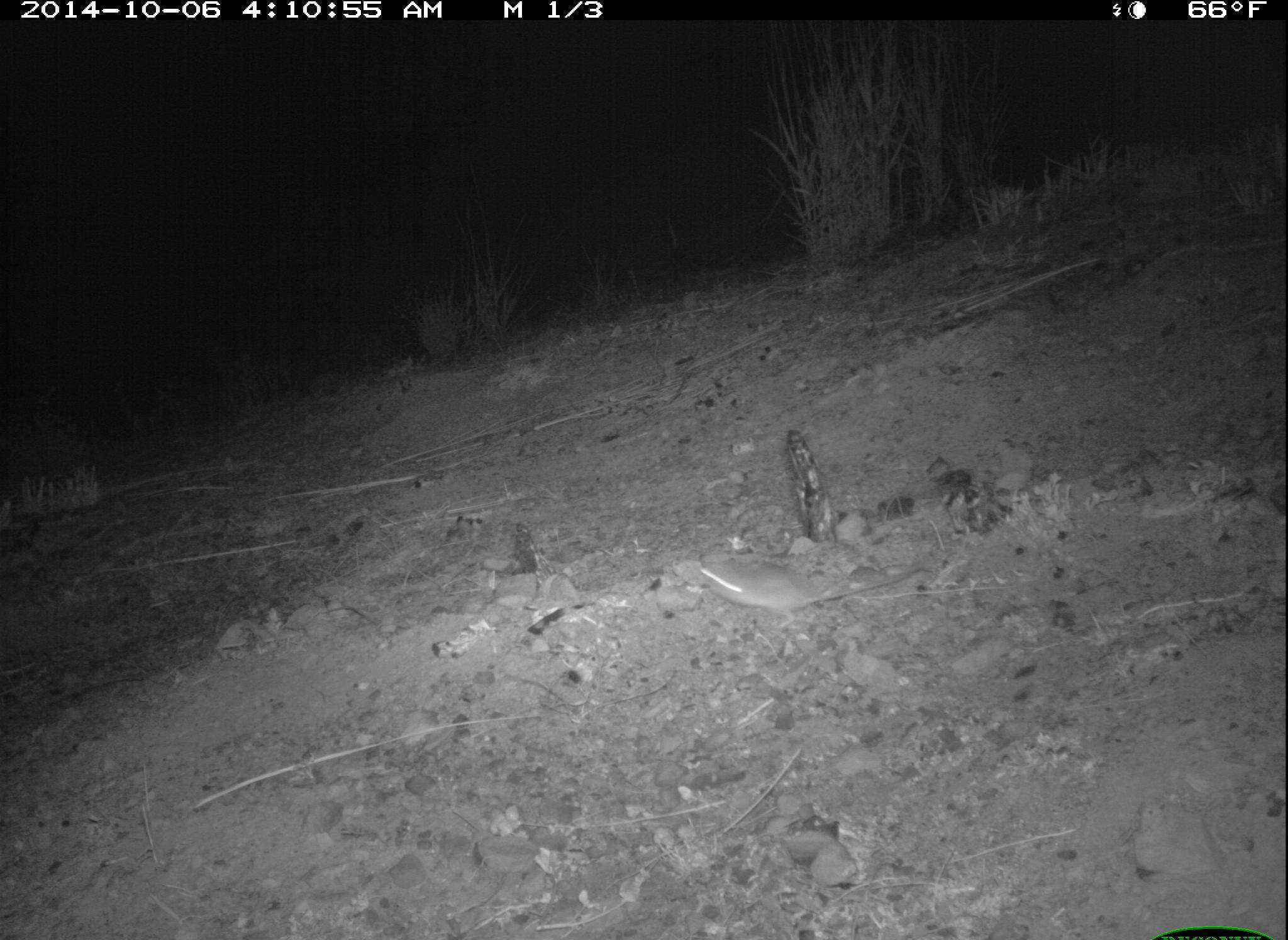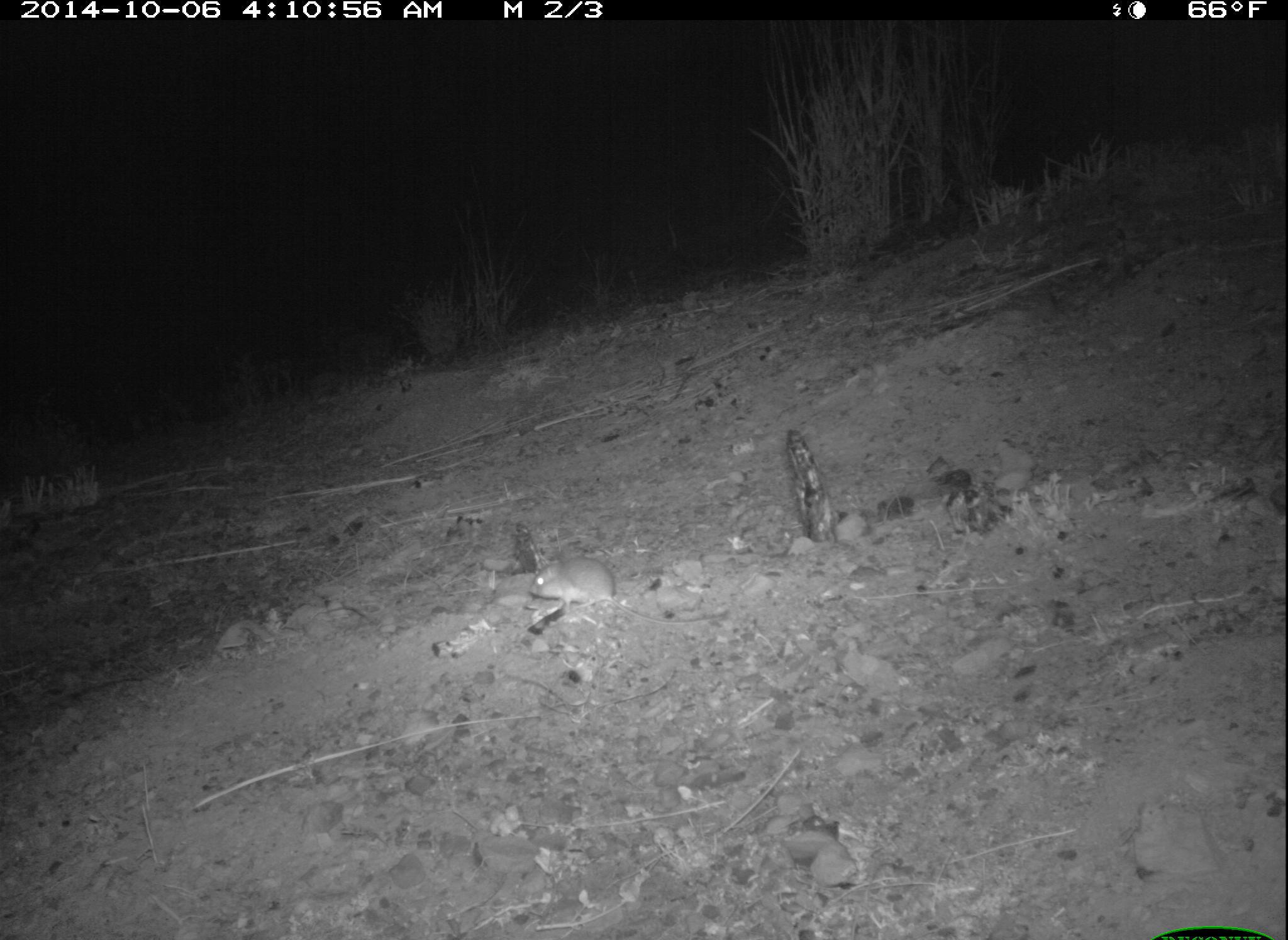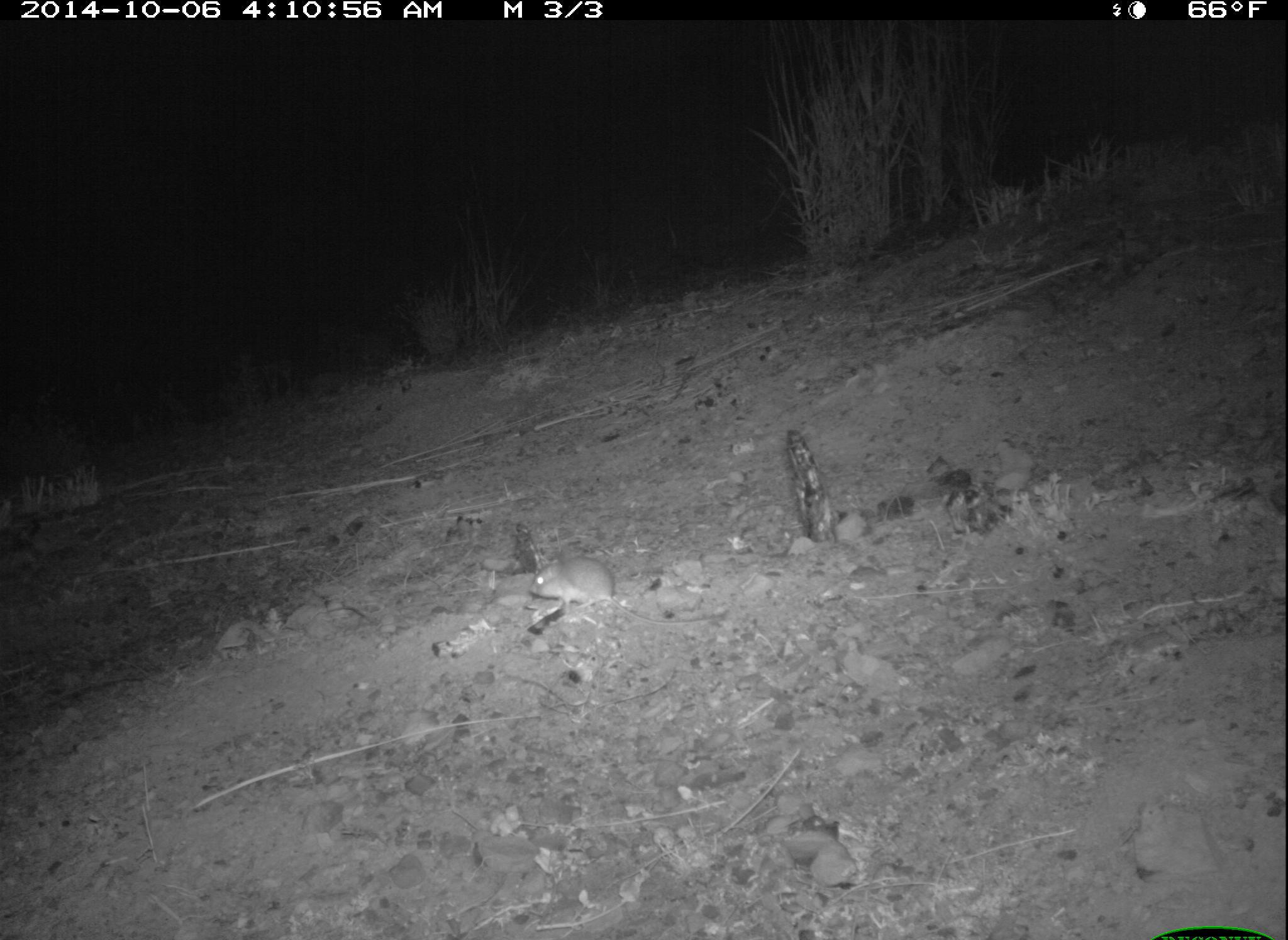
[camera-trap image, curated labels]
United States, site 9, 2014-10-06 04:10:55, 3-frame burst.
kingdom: Animalia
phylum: Chordata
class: Mammalia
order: Rodentia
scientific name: Rodentia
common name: rodent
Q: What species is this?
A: Rodent (Rodentia).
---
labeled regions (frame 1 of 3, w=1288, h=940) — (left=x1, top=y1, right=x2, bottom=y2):
rodent: (left=696, top=557, right=929, bottom=627)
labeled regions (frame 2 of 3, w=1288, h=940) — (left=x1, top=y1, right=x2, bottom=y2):
rodent: (left=528, top=558, right=730, bottom=626)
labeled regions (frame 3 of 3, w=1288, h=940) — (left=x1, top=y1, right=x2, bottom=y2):
rodent: (left=528, top=557, right=726, bottom=631)